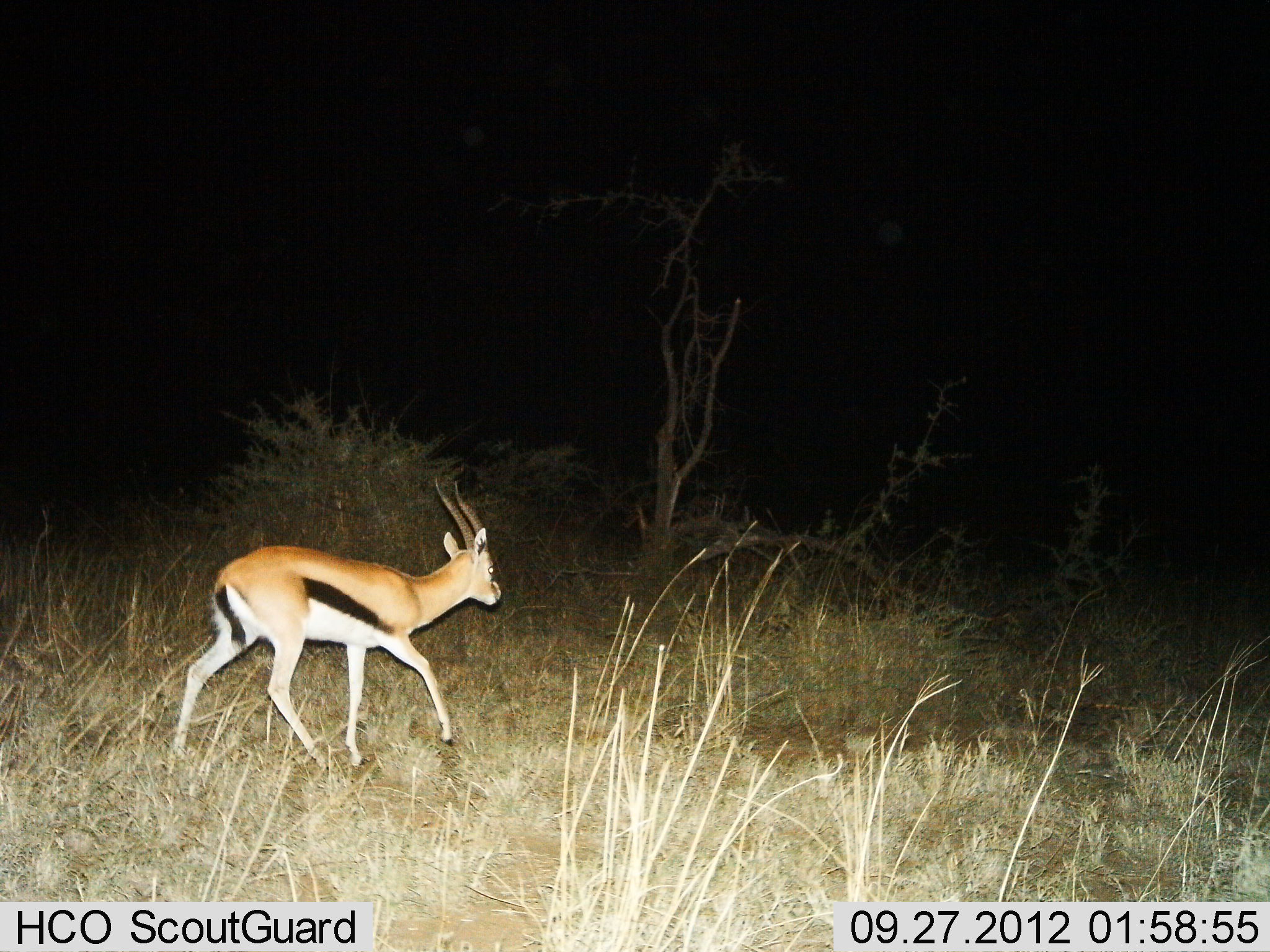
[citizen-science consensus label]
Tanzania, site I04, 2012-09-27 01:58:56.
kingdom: Animalia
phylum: Chordata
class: Mammalia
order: Artiodactyla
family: Bovidae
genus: Eudorcas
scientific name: Eudorcas thomsonii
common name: thomson's gazelle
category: gazellethomsons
Gazellethomsons (thomson's gazelle) (Eudorcas thomsonii), count 1. Behavior (volunteer vote fractions): standing 0%, resting 0%, moving 100%, interacting 0%. Young present (vote fraction): 0%. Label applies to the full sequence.